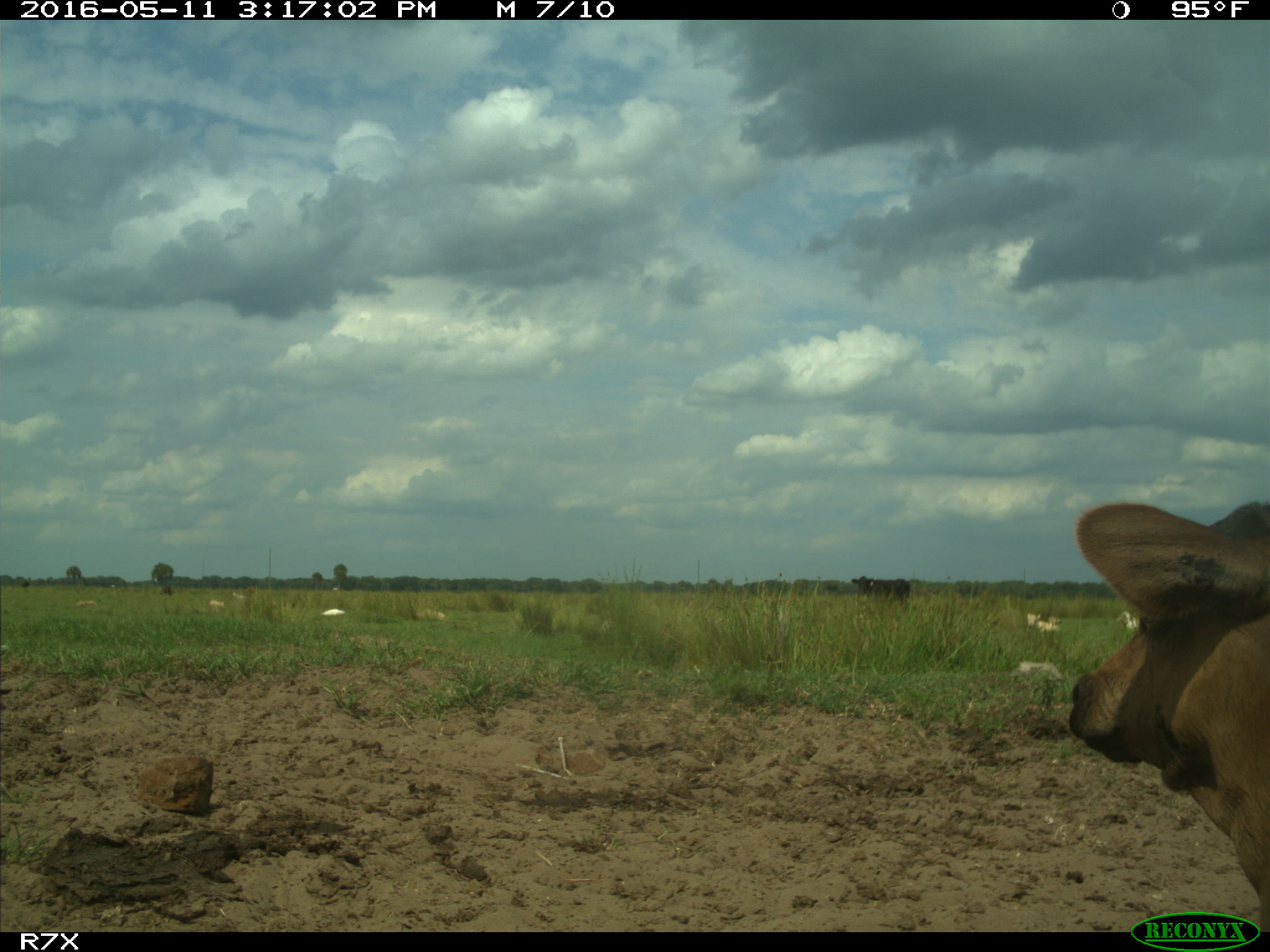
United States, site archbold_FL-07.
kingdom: Animalia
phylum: Chordata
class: Mammalia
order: Artiodactyla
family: Bovidae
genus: Bos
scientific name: Bos taurus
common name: domestic cow